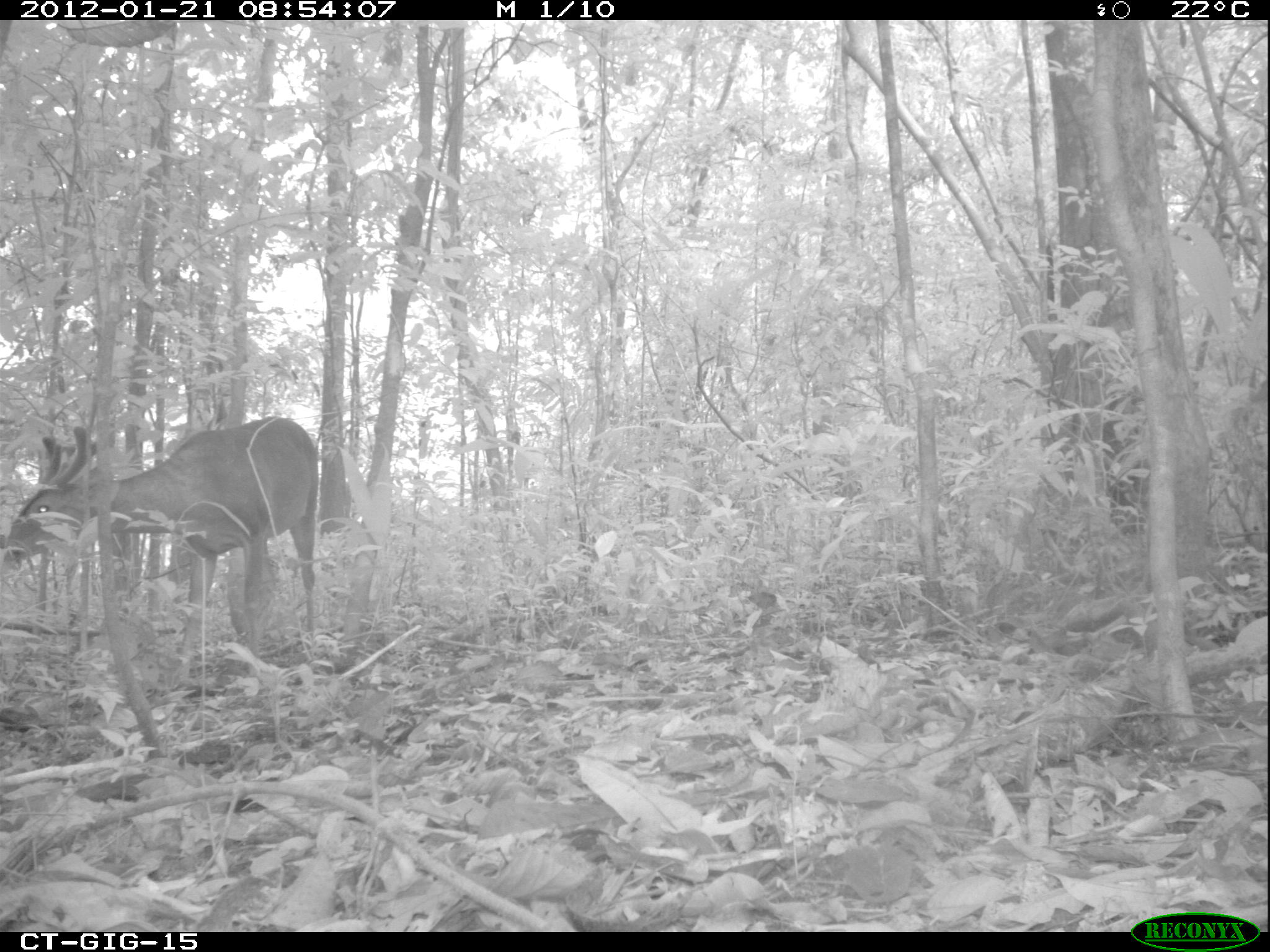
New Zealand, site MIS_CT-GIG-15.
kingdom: Animalia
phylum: Chordata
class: Mammalia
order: Artiodactyla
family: Cervidae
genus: Odocoileus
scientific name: Odocoileus virginianus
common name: white-tailed deer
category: white tailed deer